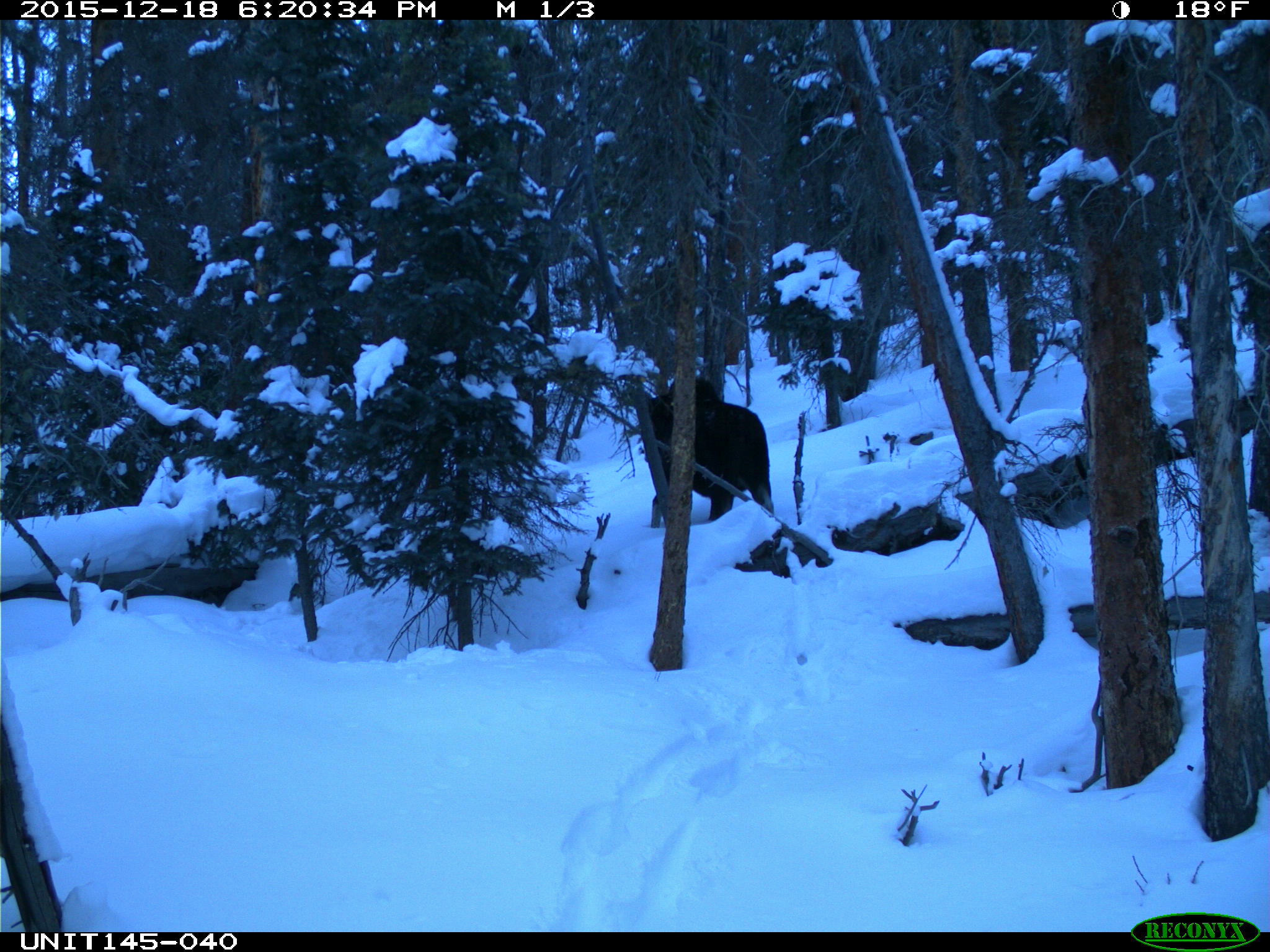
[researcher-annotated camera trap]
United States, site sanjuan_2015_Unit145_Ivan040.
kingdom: Animalia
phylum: Chordata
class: Mammalia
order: Artiodactyla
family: Cervidae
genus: Alces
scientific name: Alces alces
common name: moose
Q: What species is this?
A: Alces alces (moose).